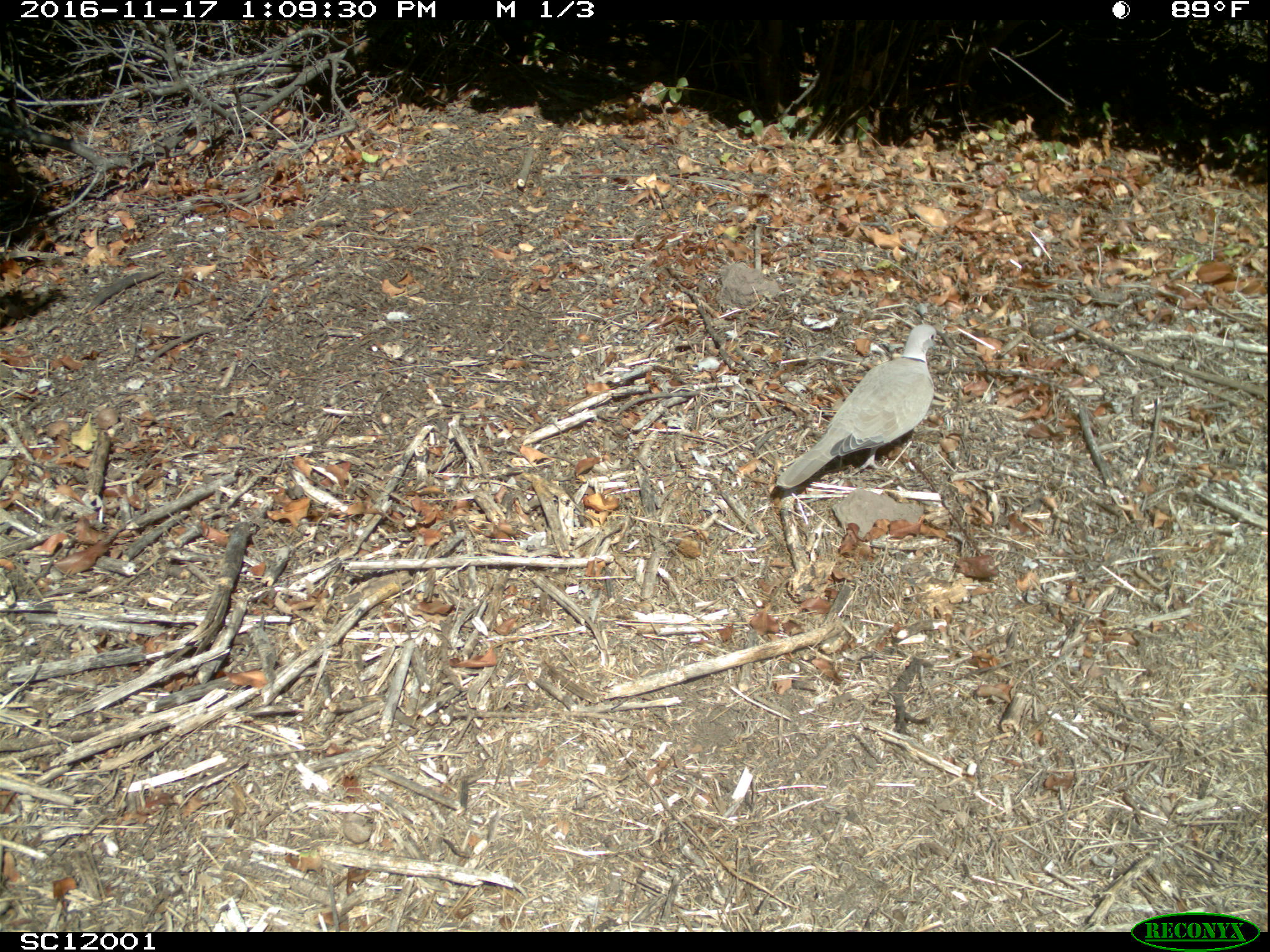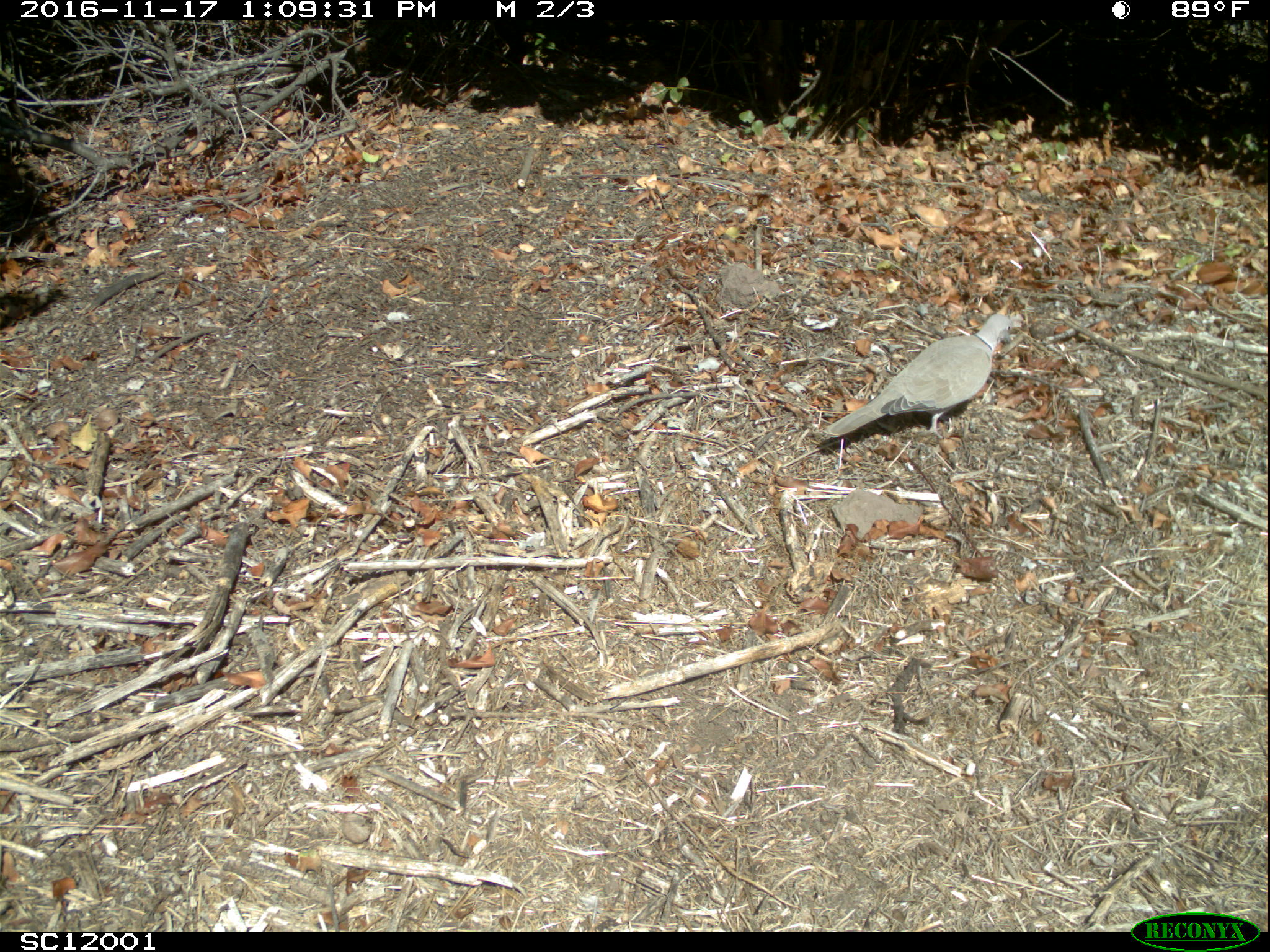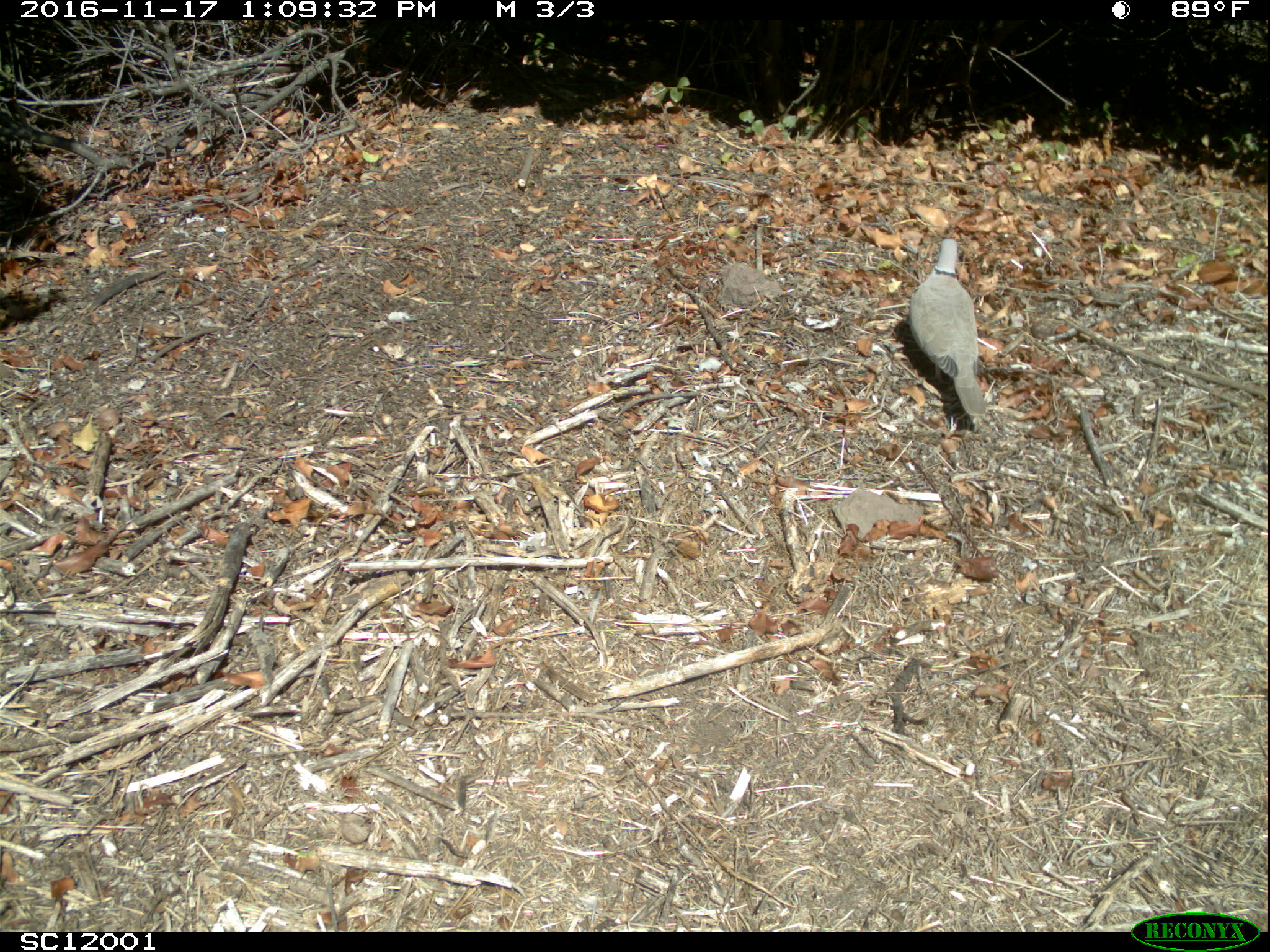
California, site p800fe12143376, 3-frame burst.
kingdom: Animalia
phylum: Chordata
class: Aves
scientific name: Aves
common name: bird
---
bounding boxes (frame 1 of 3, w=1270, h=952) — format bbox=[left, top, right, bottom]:
bird: bbox=[775, 324, 936, 488]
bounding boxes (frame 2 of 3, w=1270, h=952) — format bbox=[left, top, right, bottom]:
bird: bbox=[823, 312, 1011, 438]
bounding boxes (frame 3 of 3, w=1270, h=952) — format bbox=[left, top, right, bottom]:
bird: bbox=[908, 238, 986, 415]